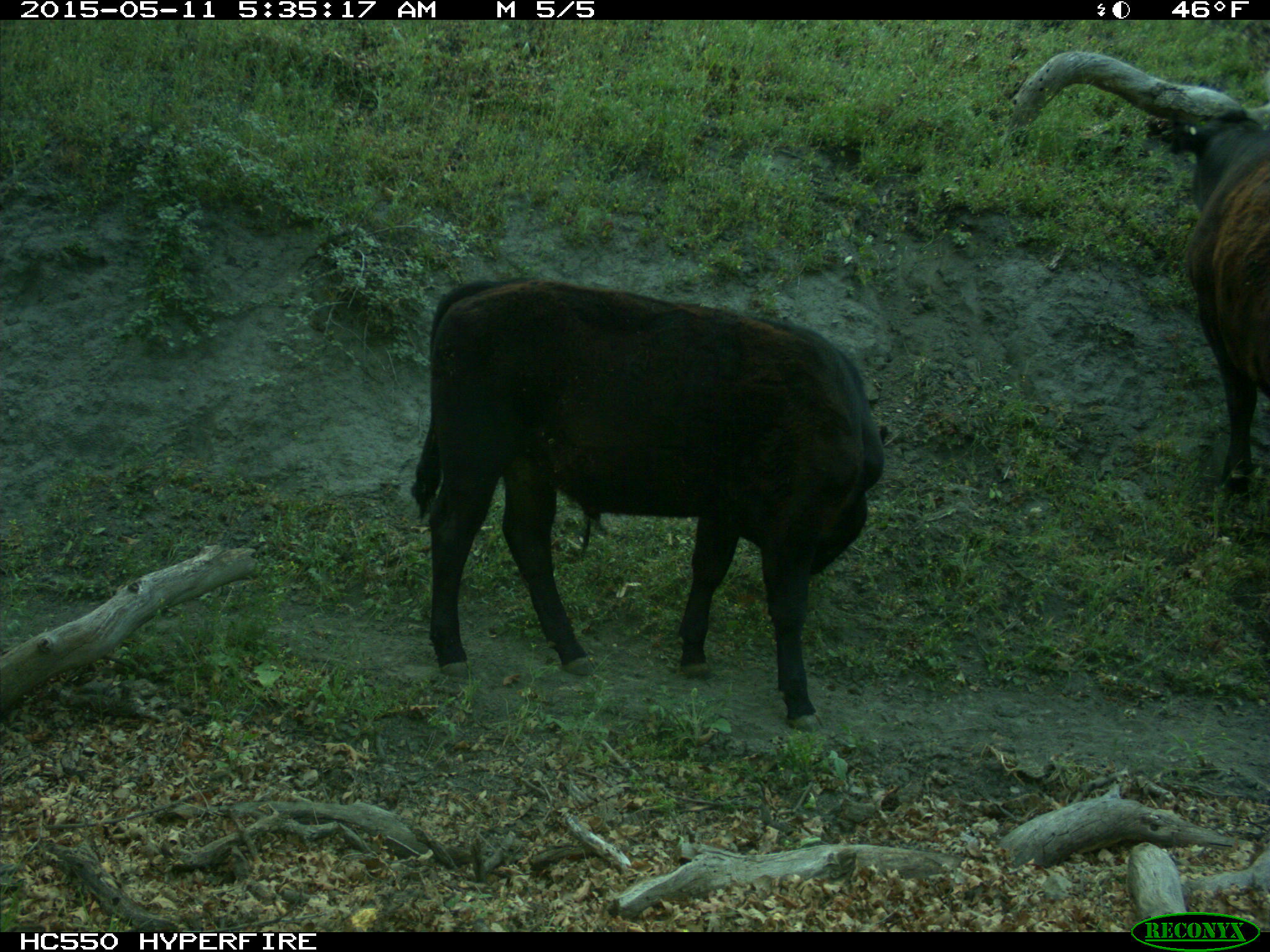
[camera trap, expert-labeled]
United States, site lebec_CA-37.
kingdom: Animalia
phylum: Chordata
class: Mammalia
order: Artiodactyla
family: Bovidae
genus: Bos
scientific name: Bos taurus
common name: domestic cow